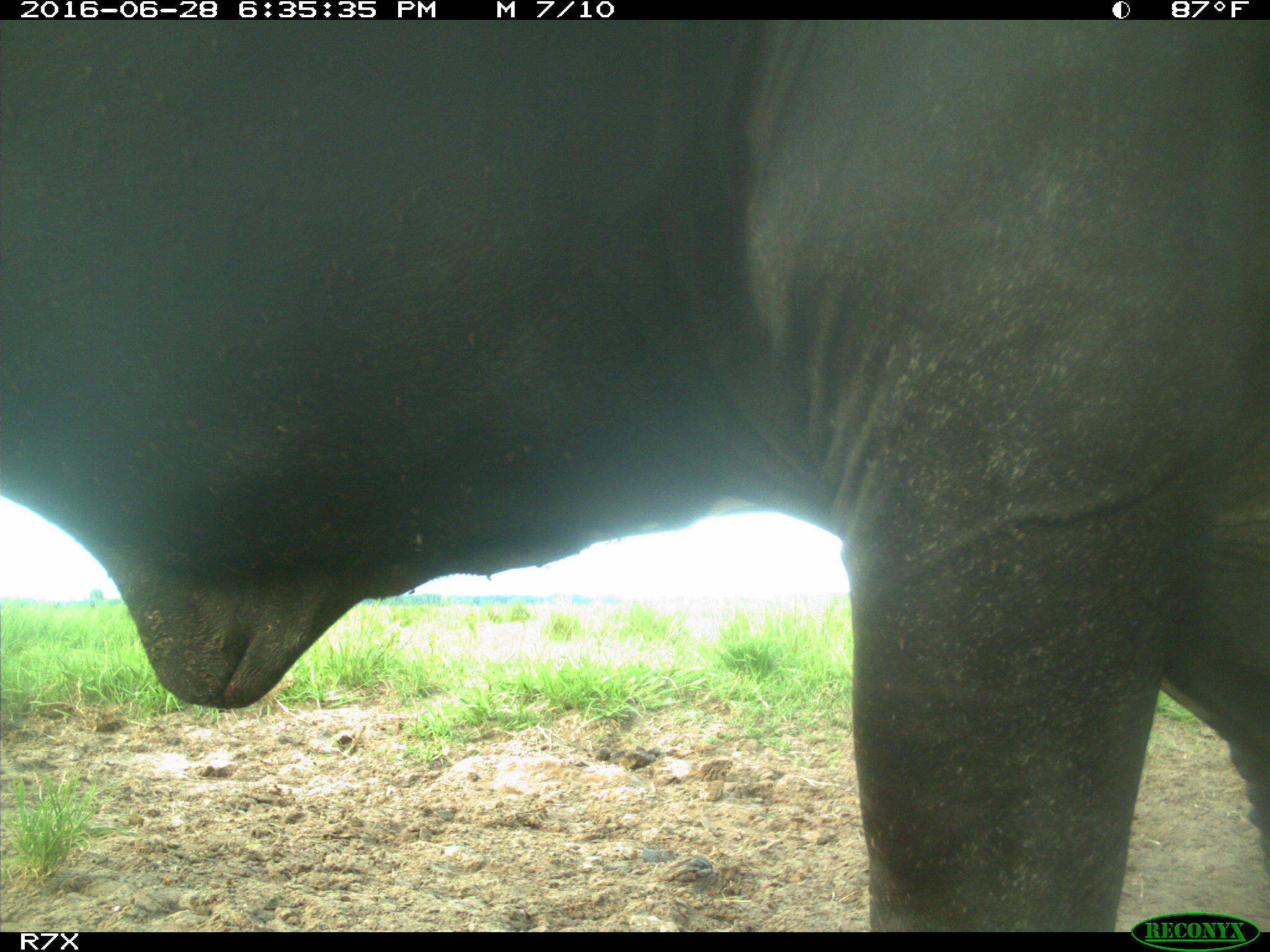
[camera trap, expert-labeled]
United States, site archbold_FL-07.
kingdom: Animalia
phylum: Chordata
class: Mammalia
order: Artiodactyla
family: Bovidae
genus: Bos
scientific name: Bos taurus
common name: domestic cow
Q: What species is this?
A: Bos taurus (domestic cow).